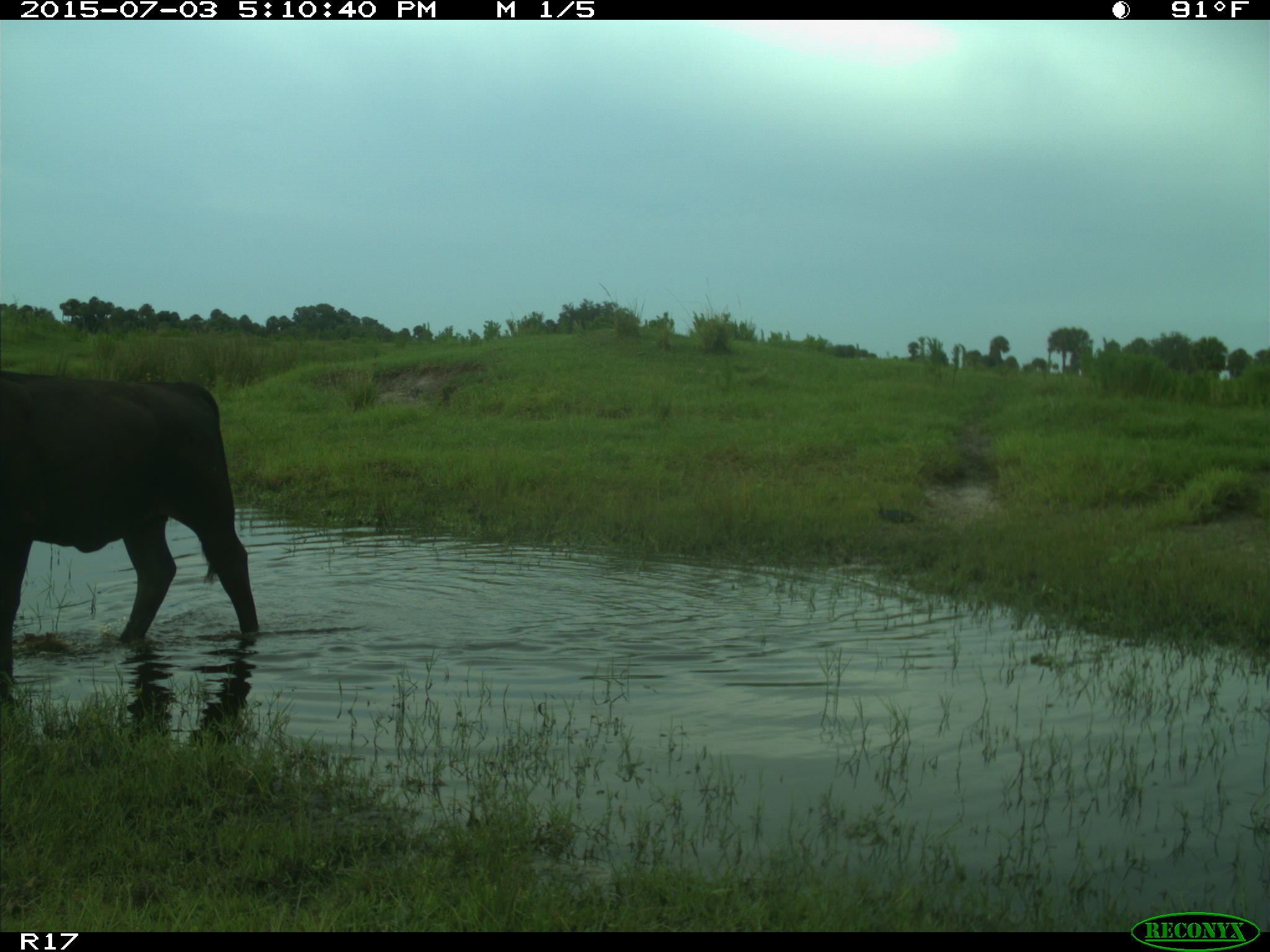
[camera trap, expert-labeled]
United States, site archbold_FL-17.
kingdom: Animalia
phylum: Chordata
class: Mammalia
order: Artiodactyla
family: Bovidae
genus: Bos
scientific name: Bos taurus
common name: domestic cow